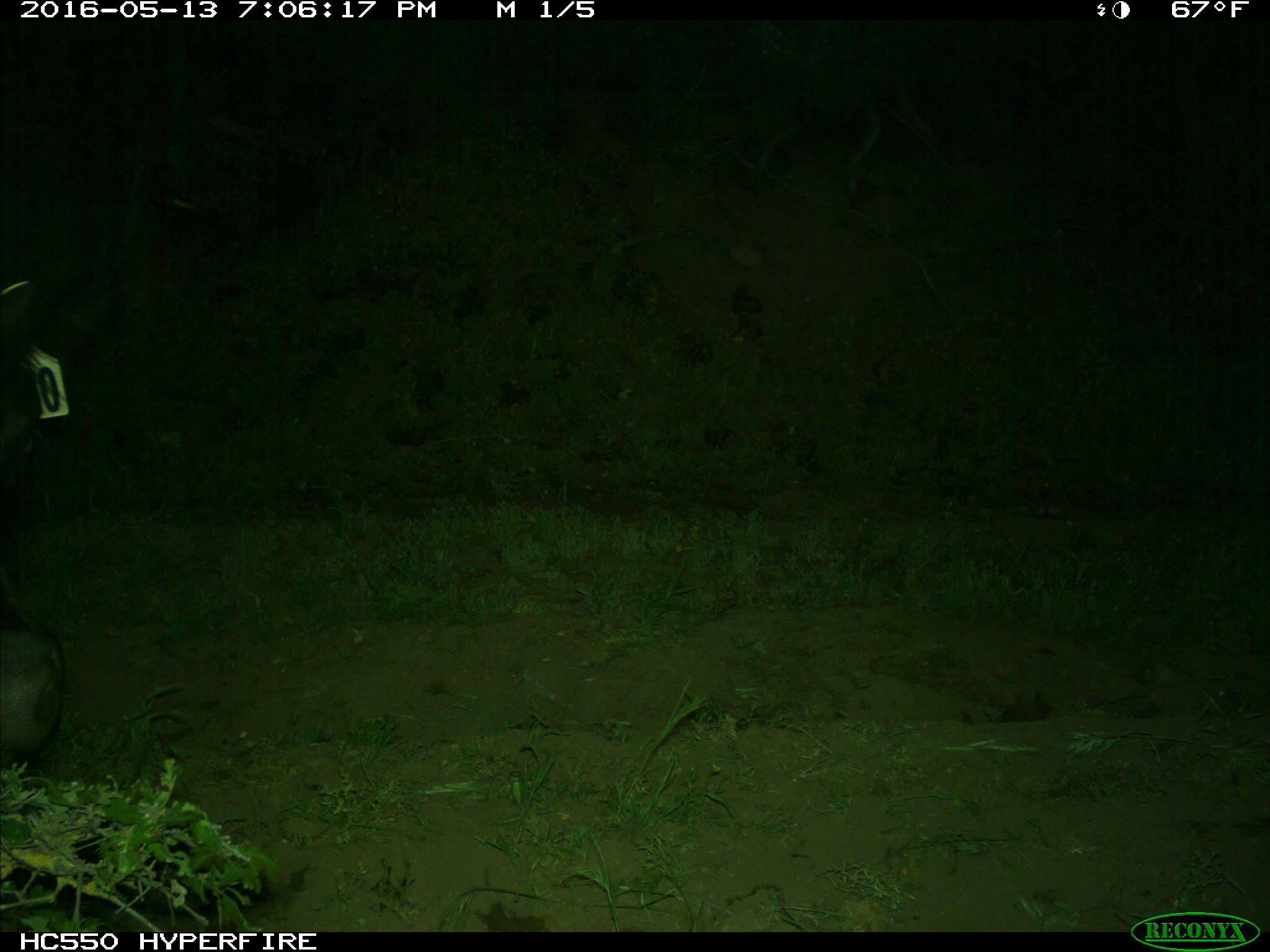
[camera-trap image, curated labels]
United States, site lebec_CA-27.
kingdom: Animalia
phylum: Chordata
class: Mammalia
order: Artiodactyla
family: Bovidae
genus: Bos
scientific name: Bos taurus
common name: domestic cow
Bos taurus (domestic cow).